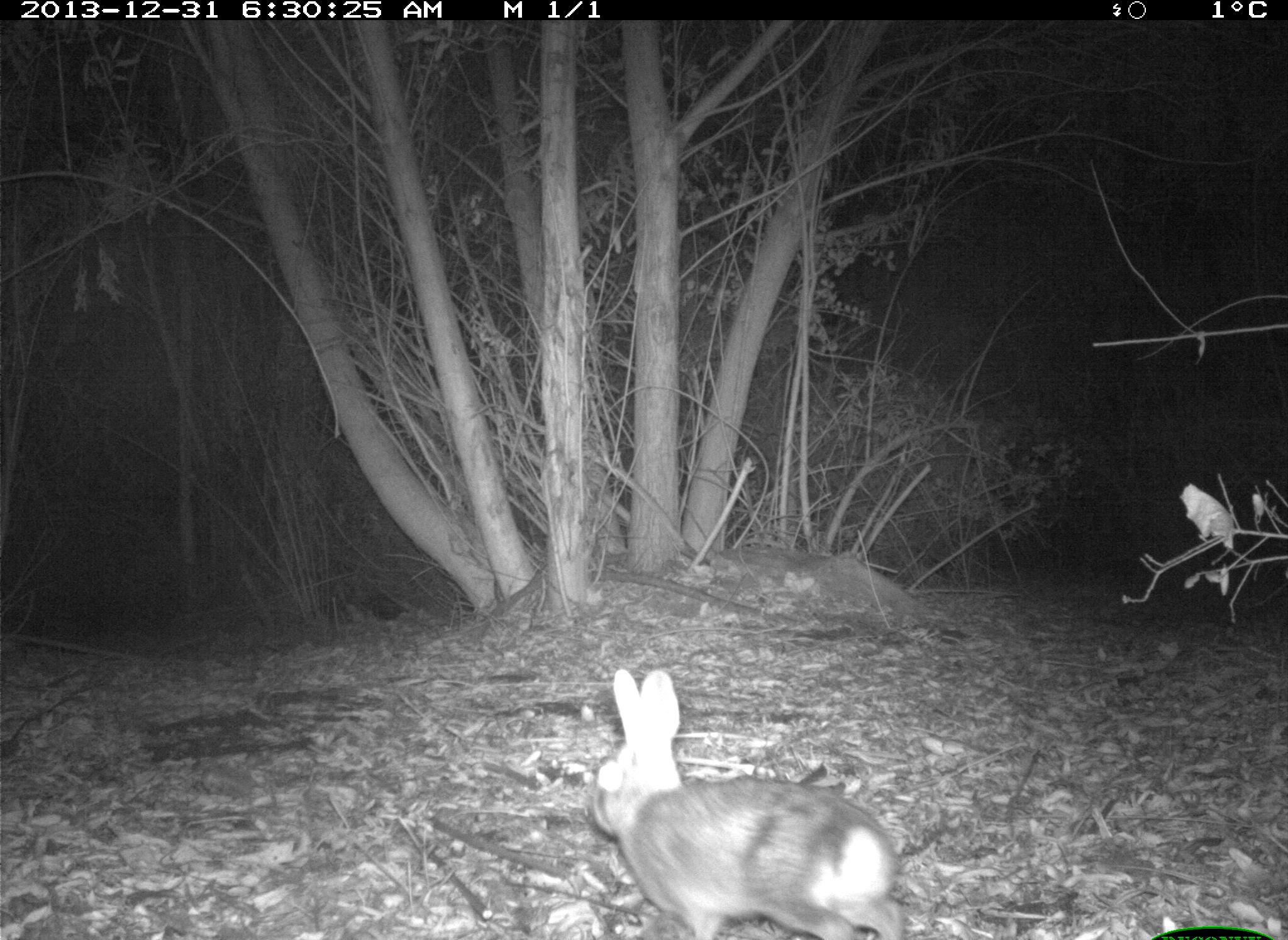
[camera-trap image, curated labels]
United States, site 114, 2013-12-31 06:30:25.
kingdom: Animalia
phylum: Chordata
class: Mammalia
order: Lagomorpha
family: Leporidae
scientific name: Leporidae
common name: rabbits and hares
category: rabbit